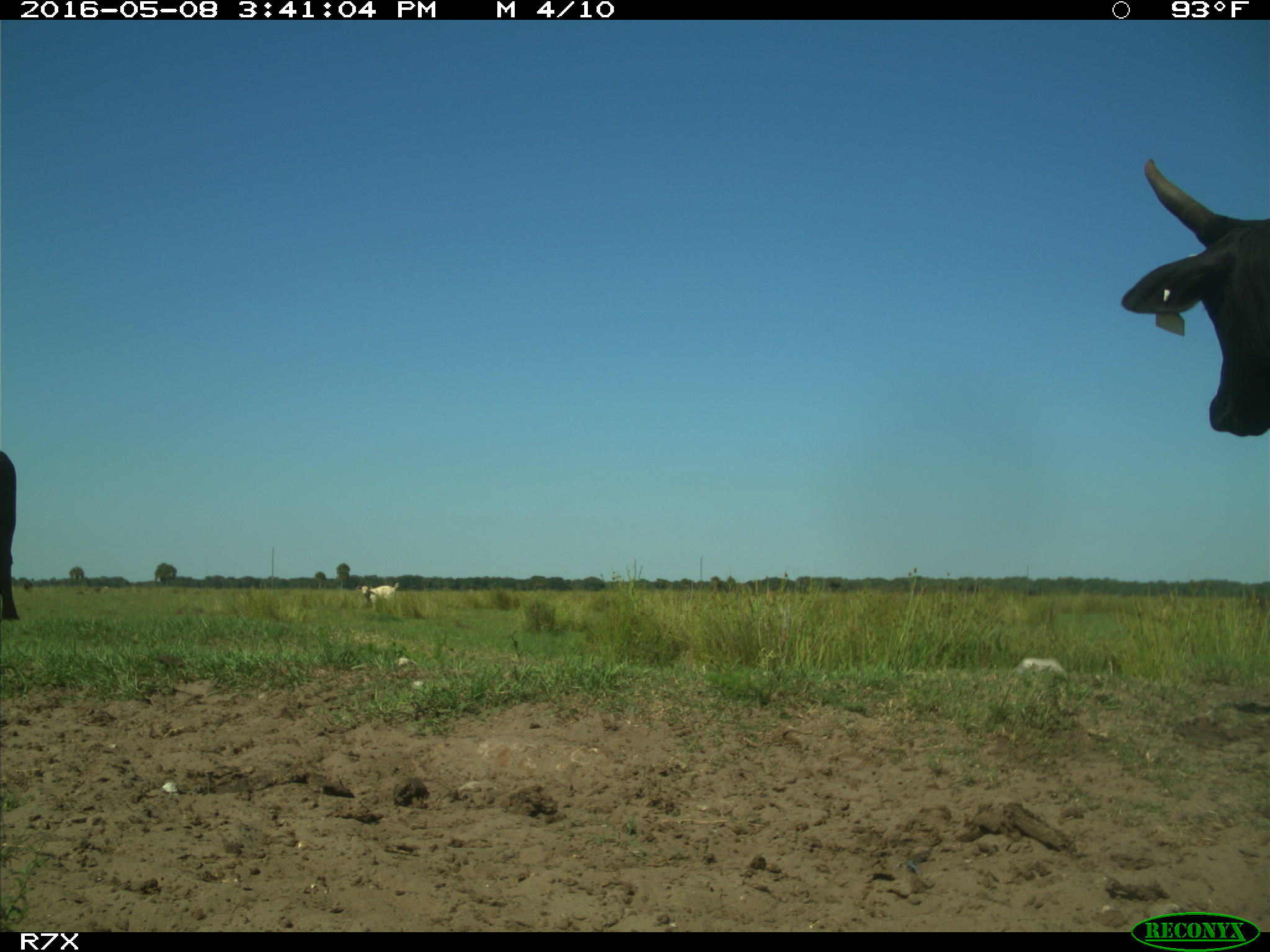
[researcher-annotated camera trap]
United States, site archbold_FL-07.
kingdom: Animalia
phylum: Chordata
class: Mammalia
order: Artiodactyla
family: Bovidae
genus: Bos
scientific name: Bos taurus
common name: domestic cow